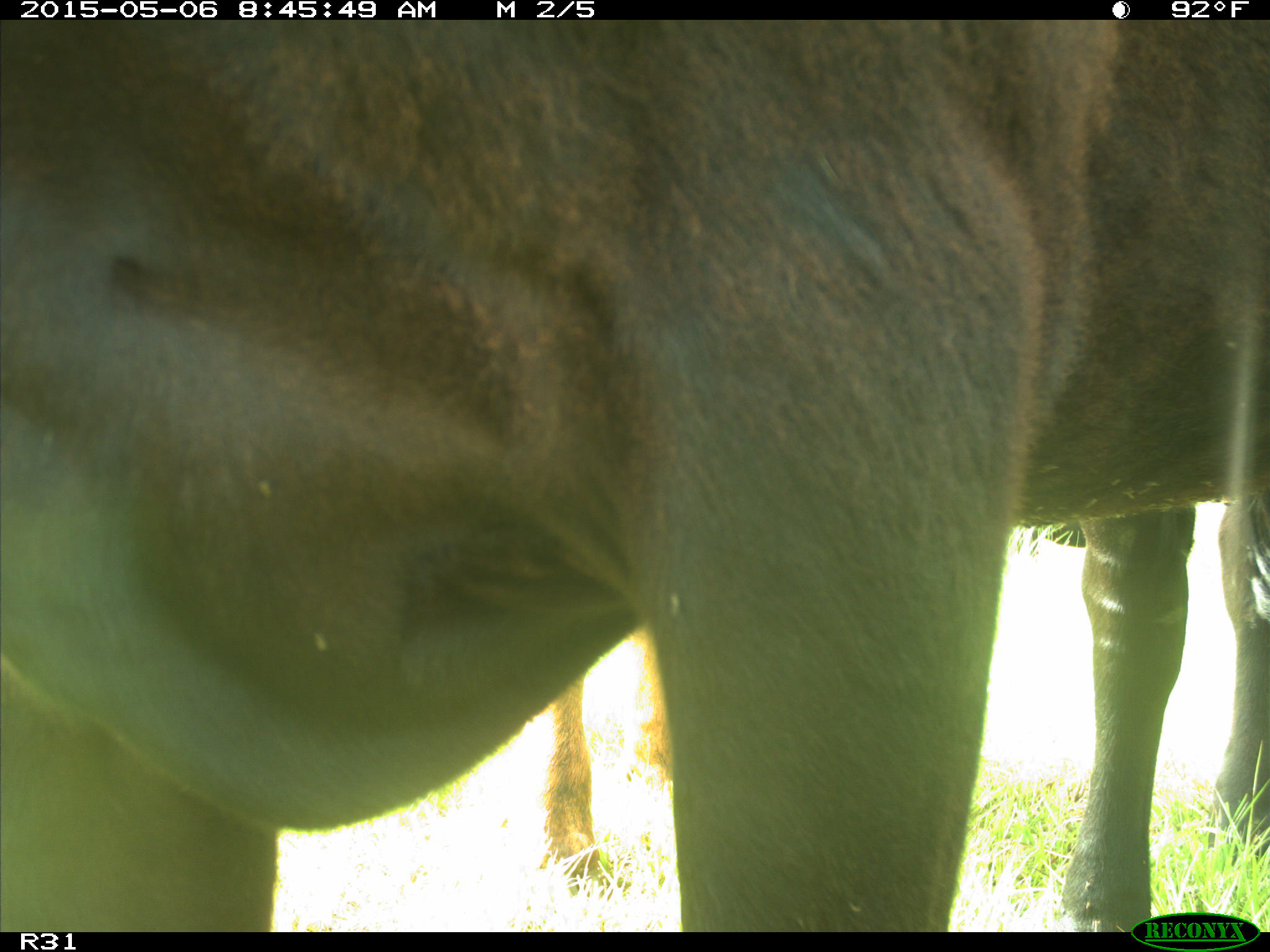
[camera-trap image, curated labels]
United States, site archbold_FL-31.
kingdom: Animalia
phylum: Chordata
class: Mammalia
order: Artiodactyla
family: Bovidae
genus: Bos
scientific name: Bos taurus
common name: domestic cow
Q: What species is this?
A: Bos taurus (domestic cow).